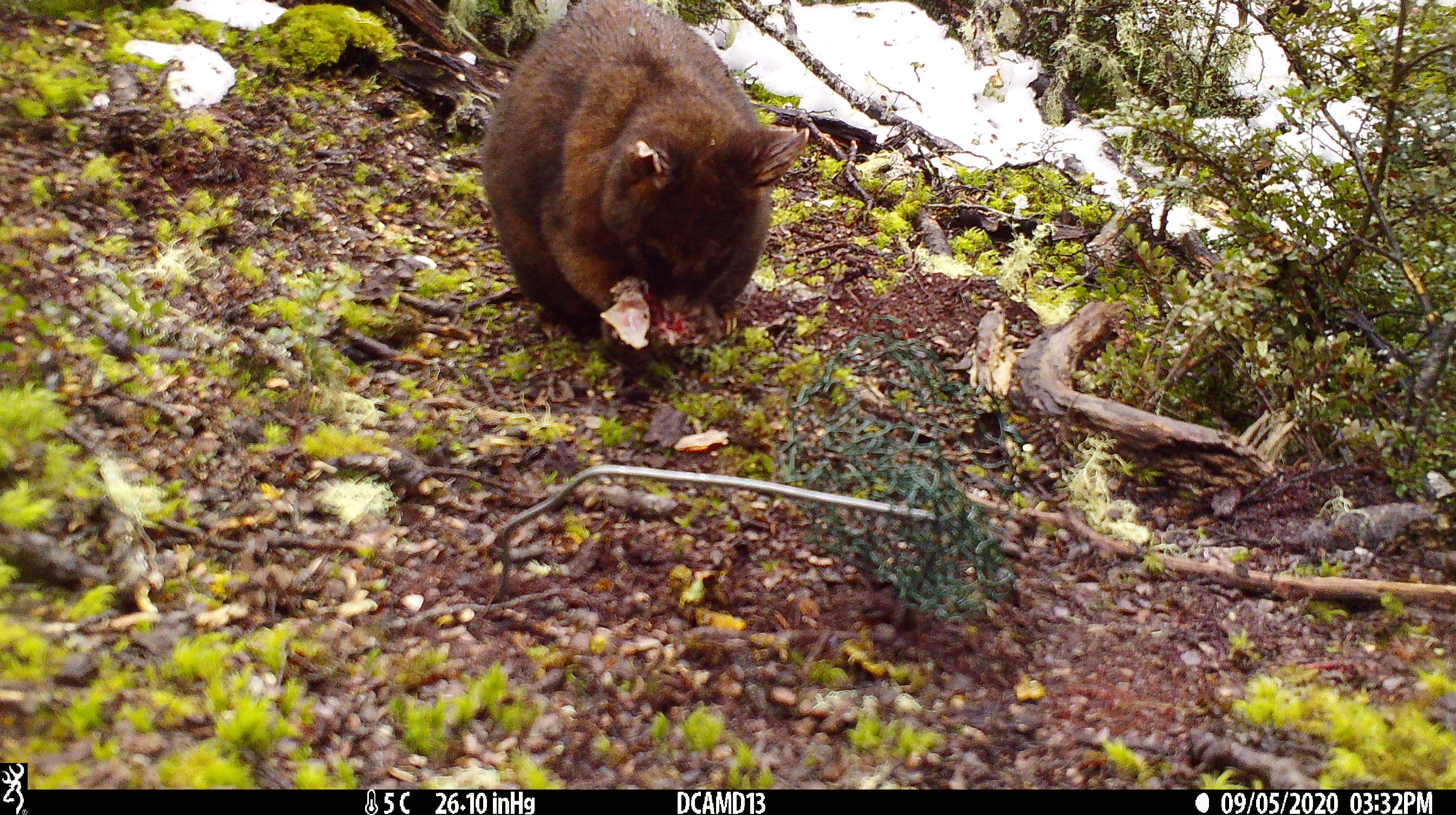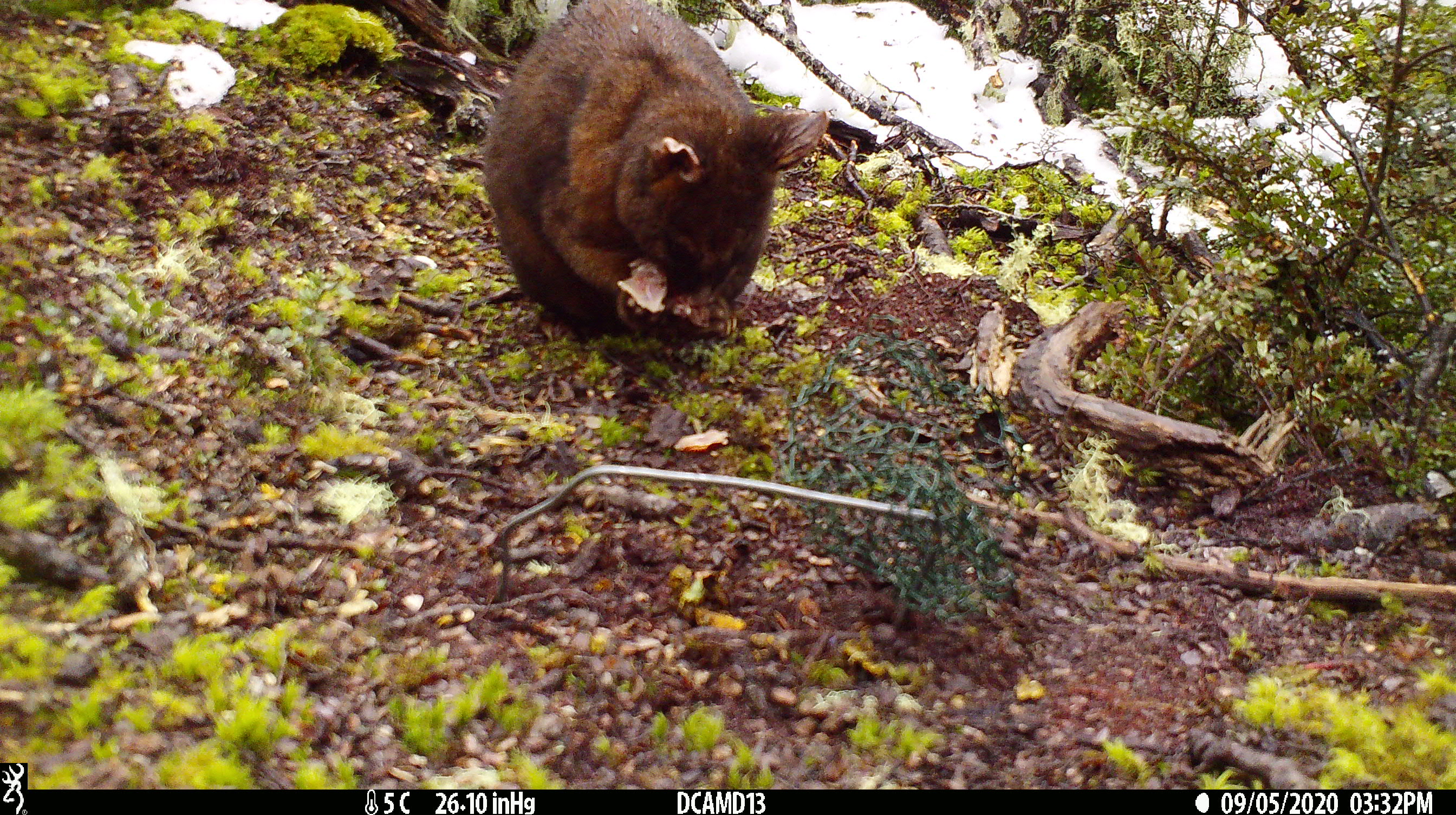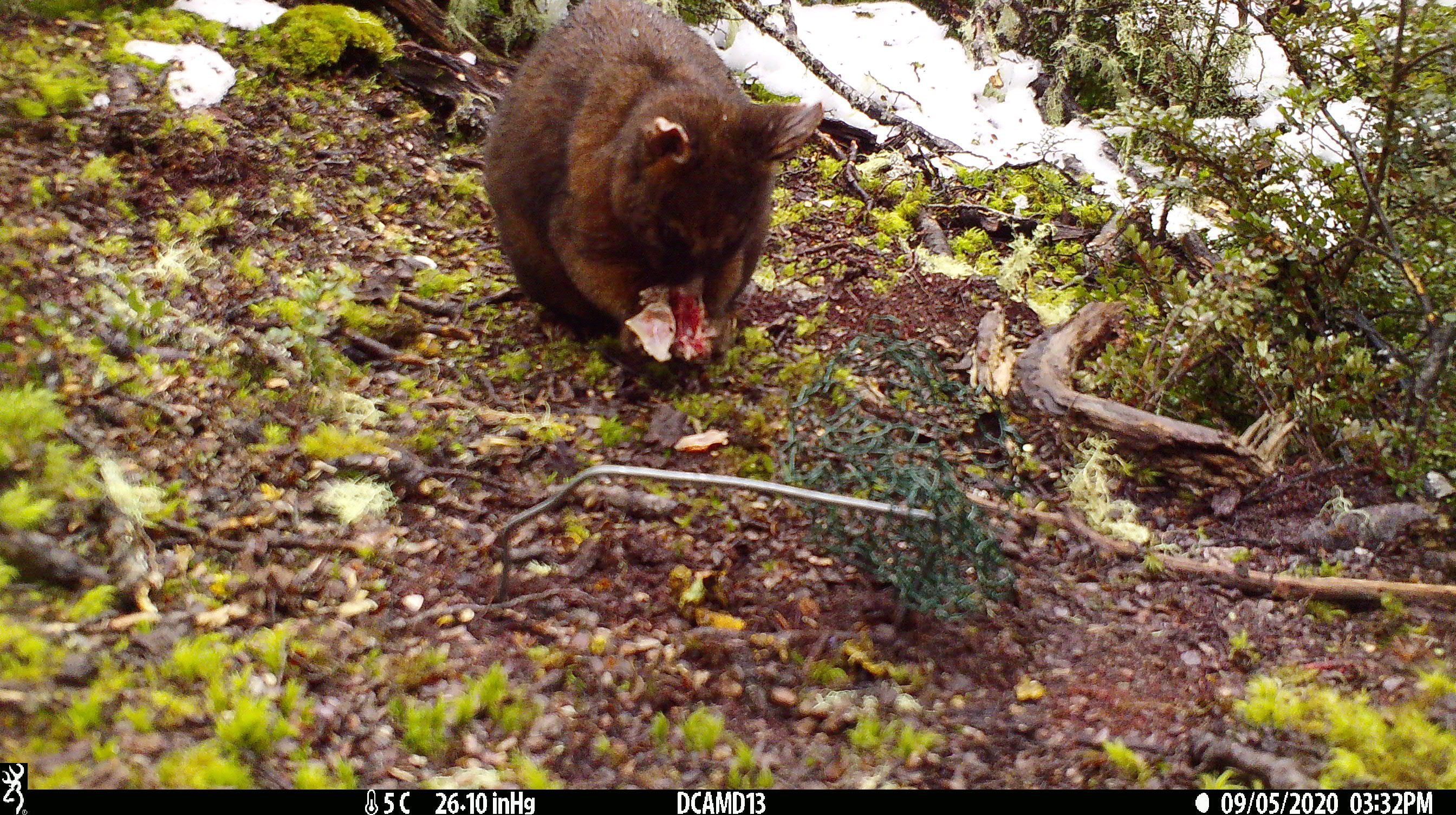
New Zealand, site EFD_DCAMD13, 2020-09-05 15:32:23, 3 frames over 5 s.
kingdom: Animalia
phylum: Chordata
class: Mammalia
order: Diprotodontia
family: Phalangeridae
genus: Trichosurus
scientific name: Trichosurus vulpecula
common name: common brushtail possum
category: possum